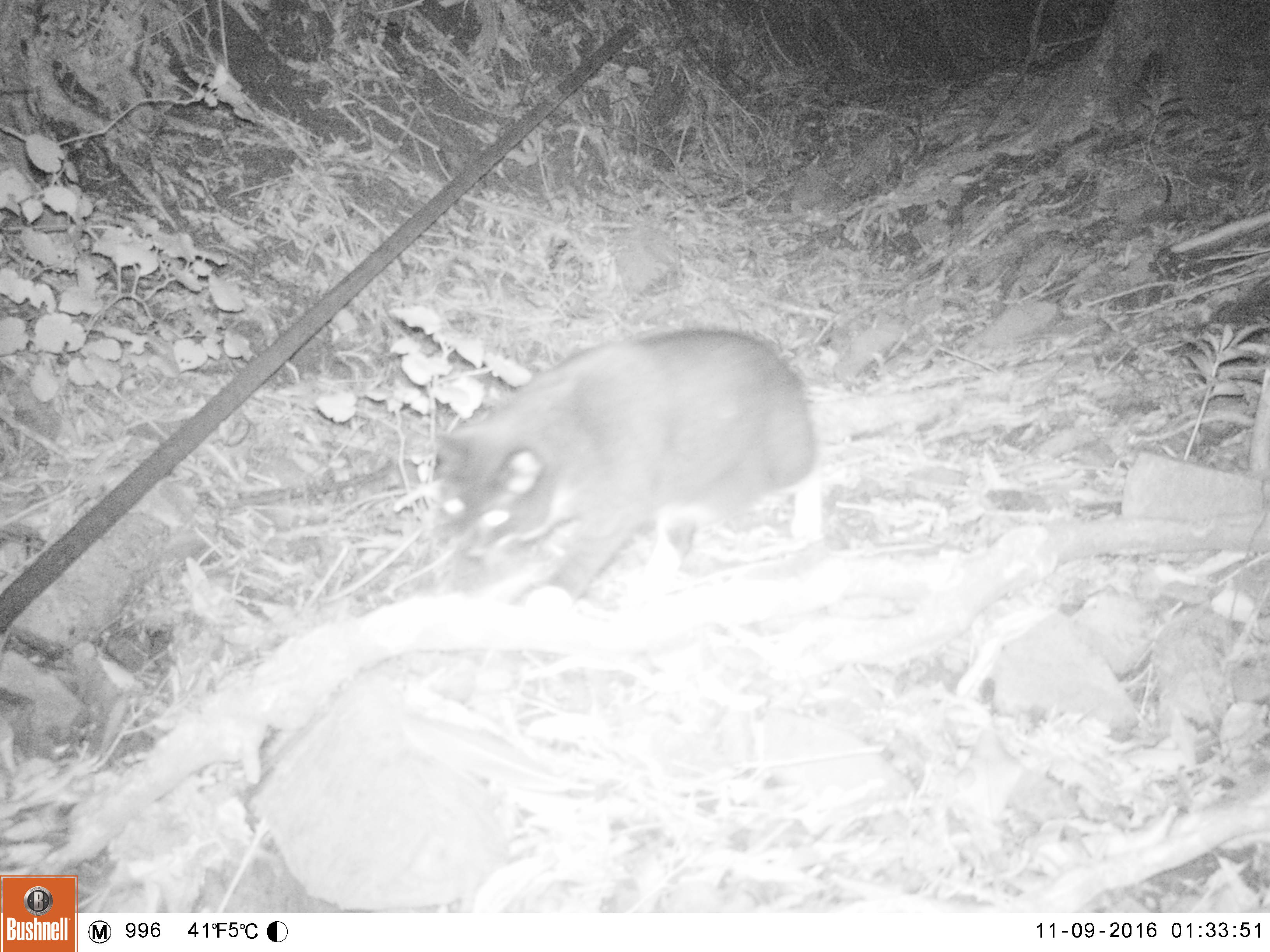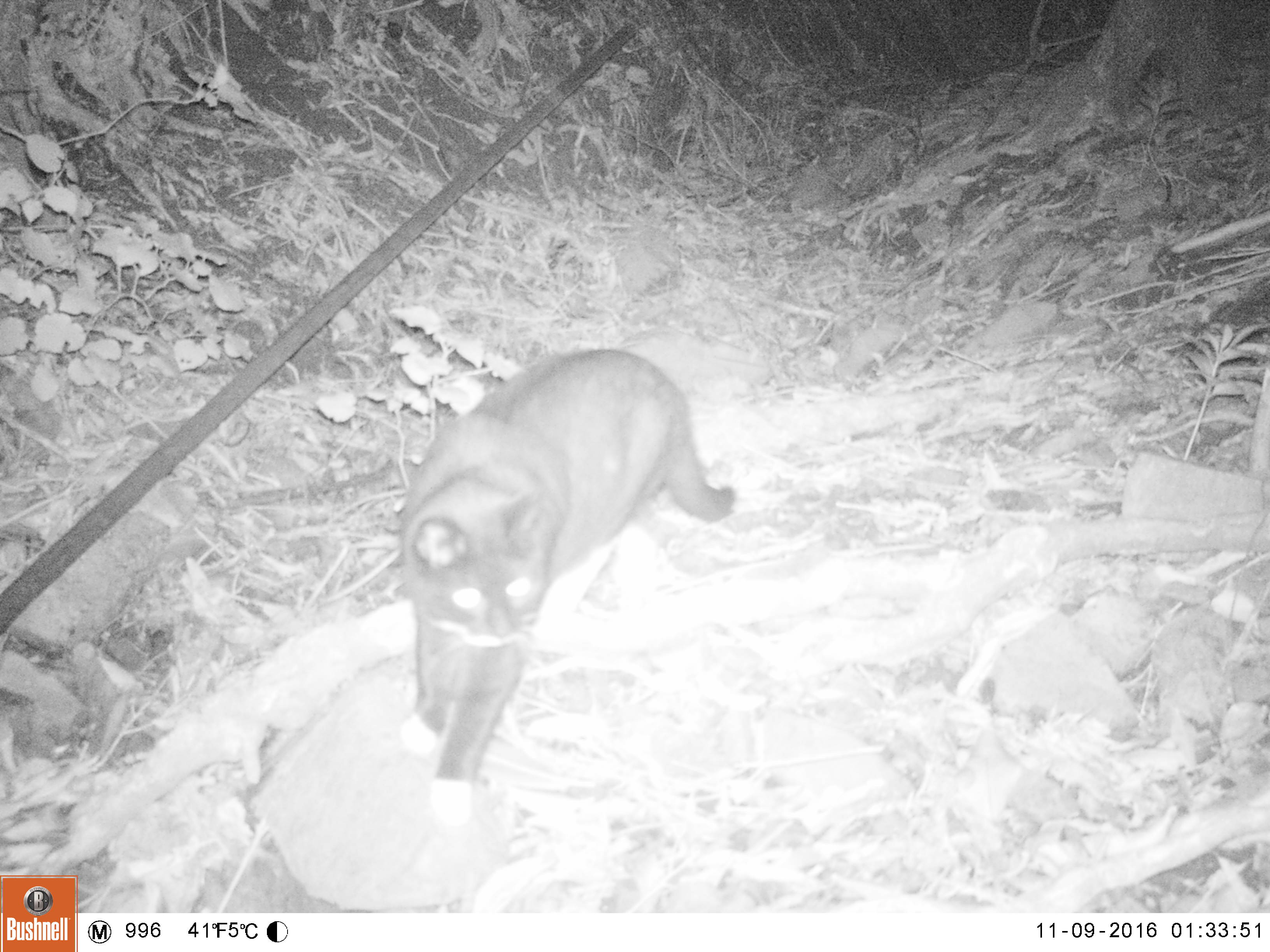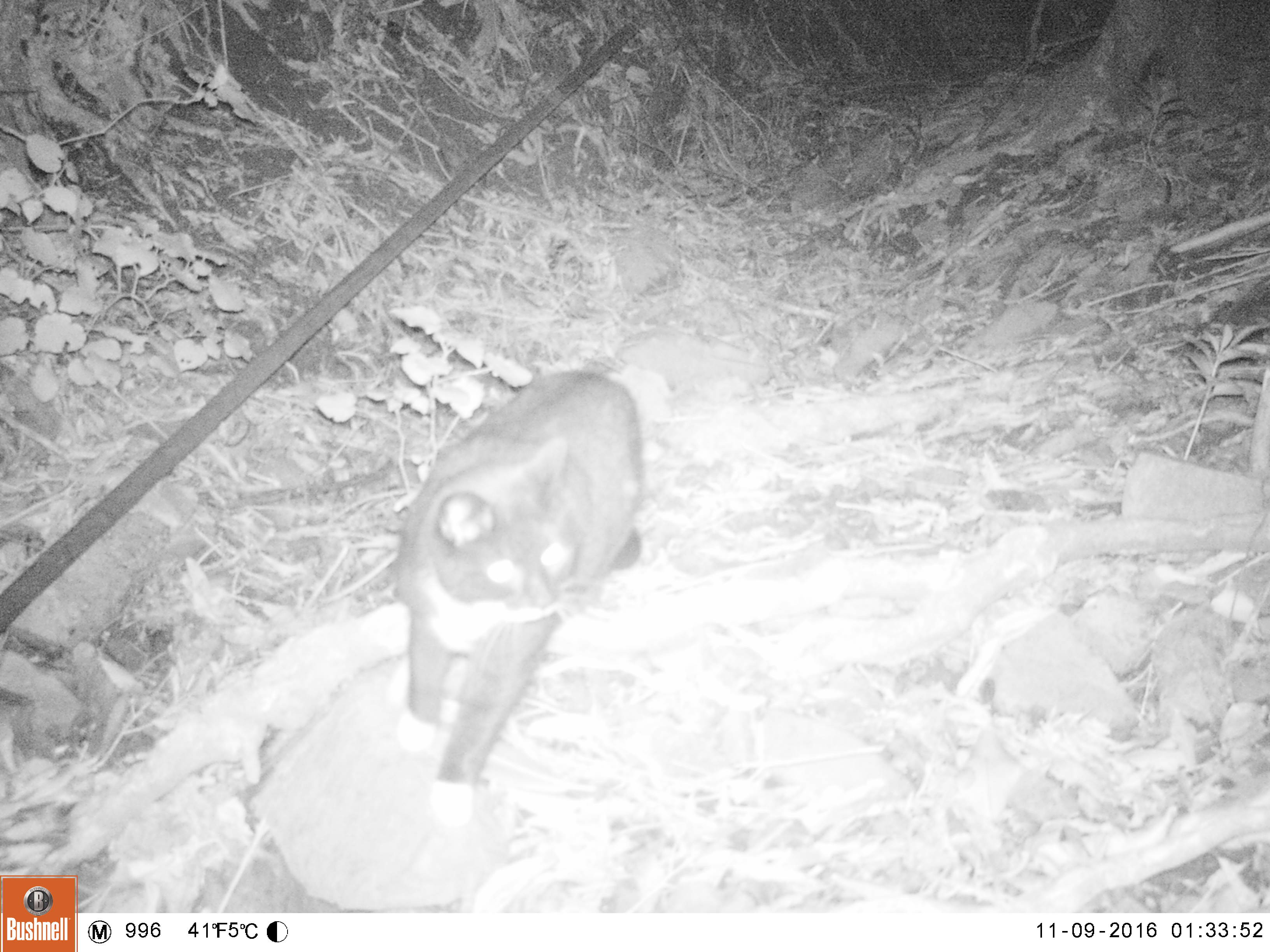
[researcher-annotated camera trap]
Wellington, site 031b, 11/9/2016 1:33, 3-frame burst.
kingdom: Animalia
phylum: Chordata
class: Mammalia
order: Carnivora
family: Felidae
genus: Felis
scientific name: Felis catus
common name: cat